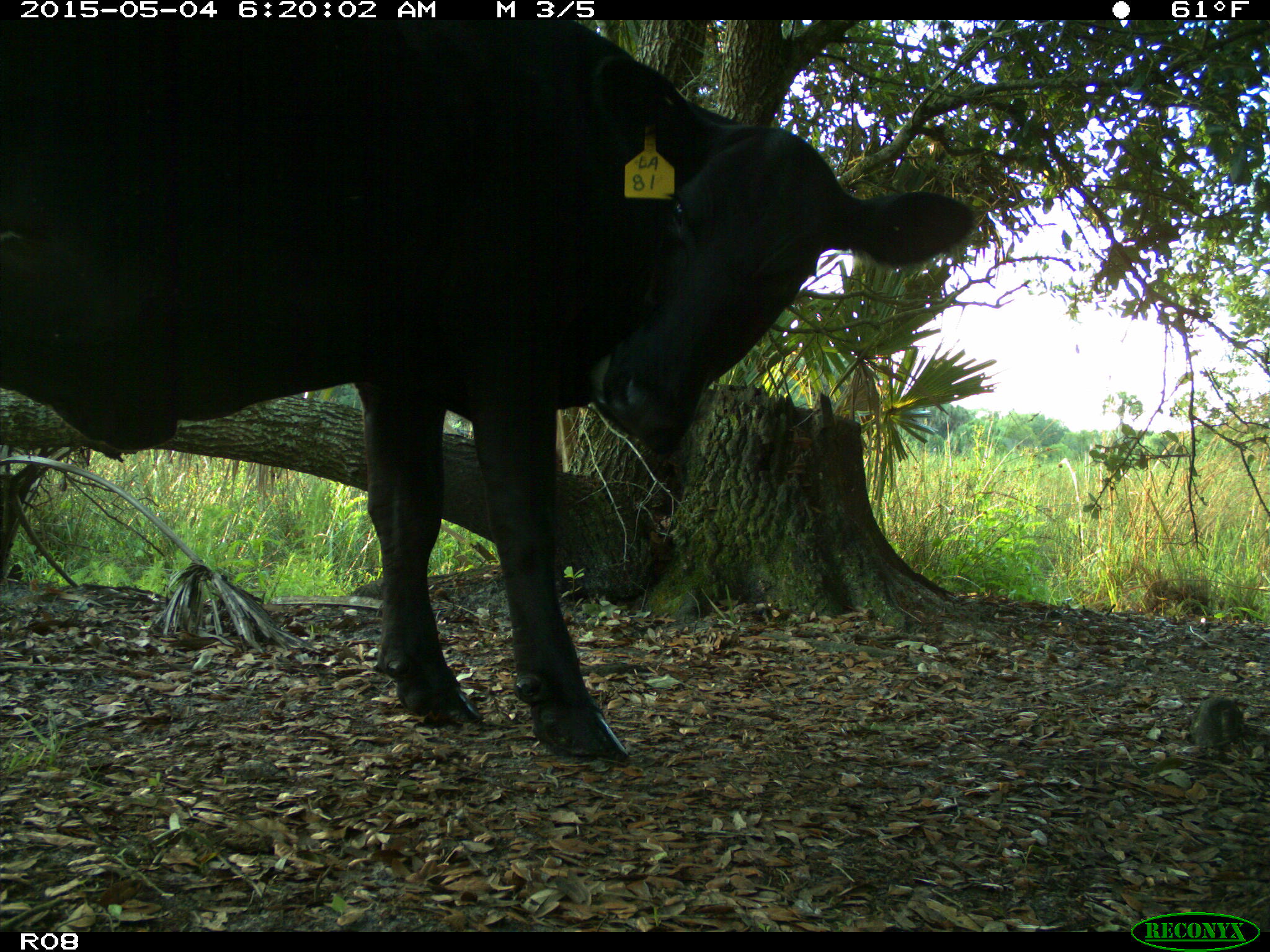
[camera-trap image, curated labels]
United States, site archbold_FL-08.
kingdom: Animalia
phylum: Chordata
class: Mammalia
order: Artiodactyla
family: Bovidae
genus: Bos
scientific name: Bos taurus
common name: domestic cow